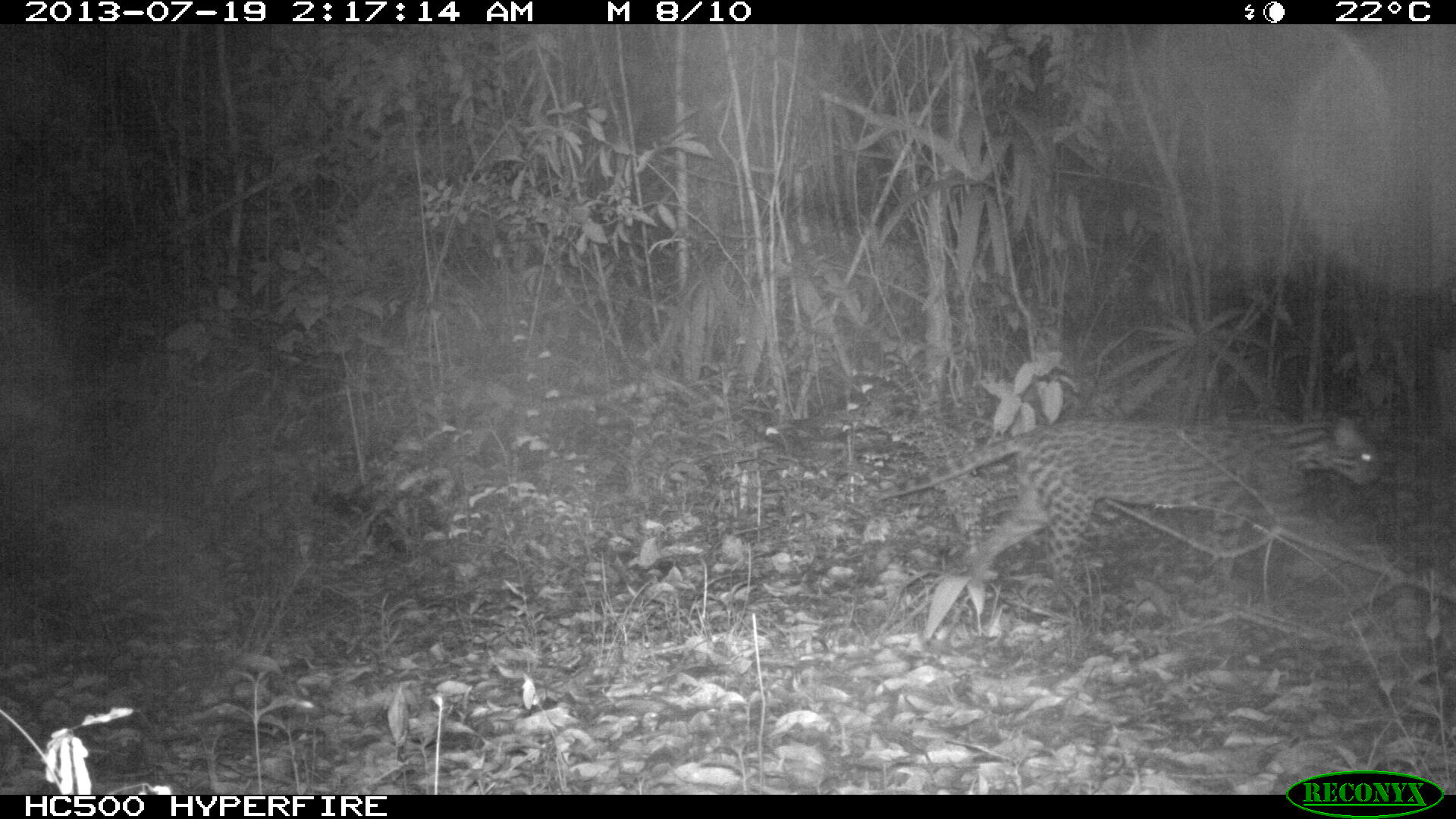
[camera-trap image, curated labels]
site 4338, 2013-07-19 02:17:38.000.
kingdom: Animalia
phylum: Chordata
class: Mammalia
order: Carnivora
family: Felidae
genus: Leopardus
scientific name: Leopardus pardalis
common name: ocelot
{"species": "Leopardus pardalis (ocelot)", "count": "1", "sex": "female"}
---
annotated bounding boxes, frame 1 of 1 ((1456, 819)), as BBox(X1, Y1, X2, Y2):
leopardus pardalis: BBox(873, 409, 1385, 618)